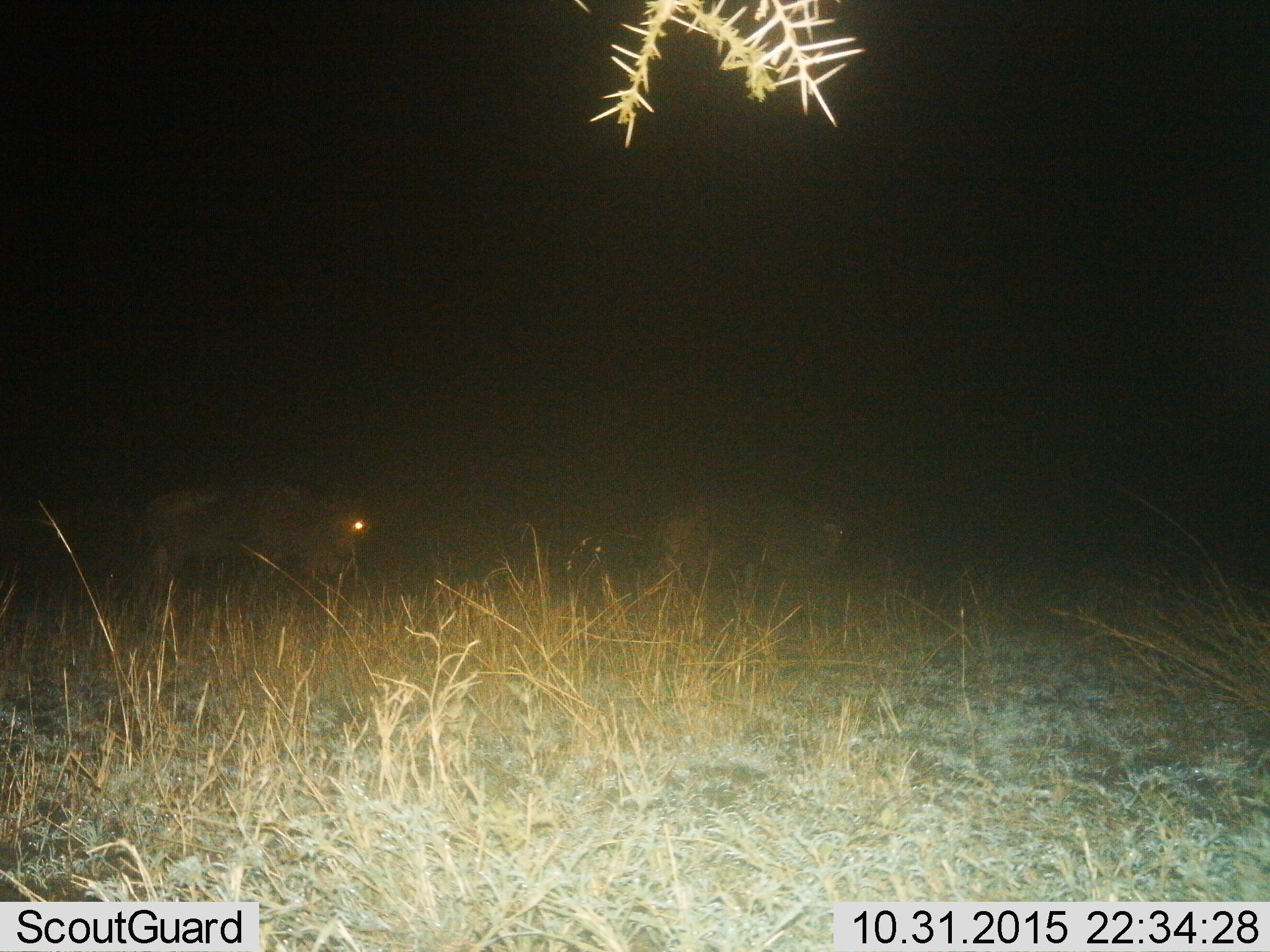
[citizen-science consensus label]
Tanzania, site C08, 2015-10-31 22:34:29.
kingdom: Animalia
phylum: Chordata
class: Mammalia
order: Artiodactyla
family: Bovidae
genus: Connochaetes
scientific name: Connochaetes taurinus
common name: blue wildebeest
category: wildebeest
Wildebeest (blue wildebeest) (Connochaetes taurinus), count 2. Behavior (volunteer vote fractions): standing 40%, resting 0%, moving 60%, interacting 0%. Young present (vote fraction): 0%. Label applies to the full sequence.